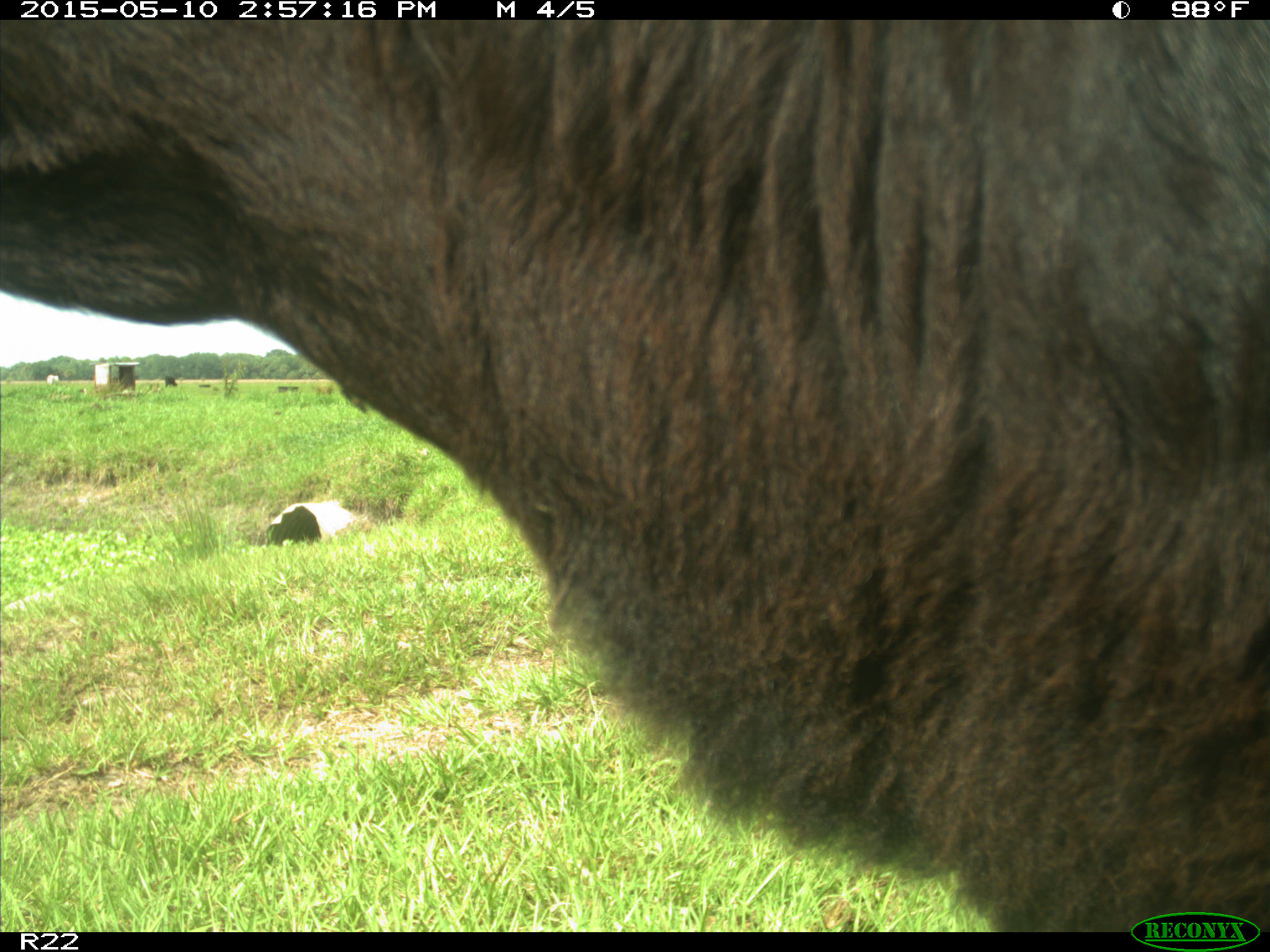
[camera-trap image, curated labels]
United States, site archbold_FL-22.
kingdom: Animalia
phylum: Chordata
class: Mammalia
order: Artiodactyla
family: Bovidae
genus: Bos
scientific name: Bos taurus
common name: domestic cow